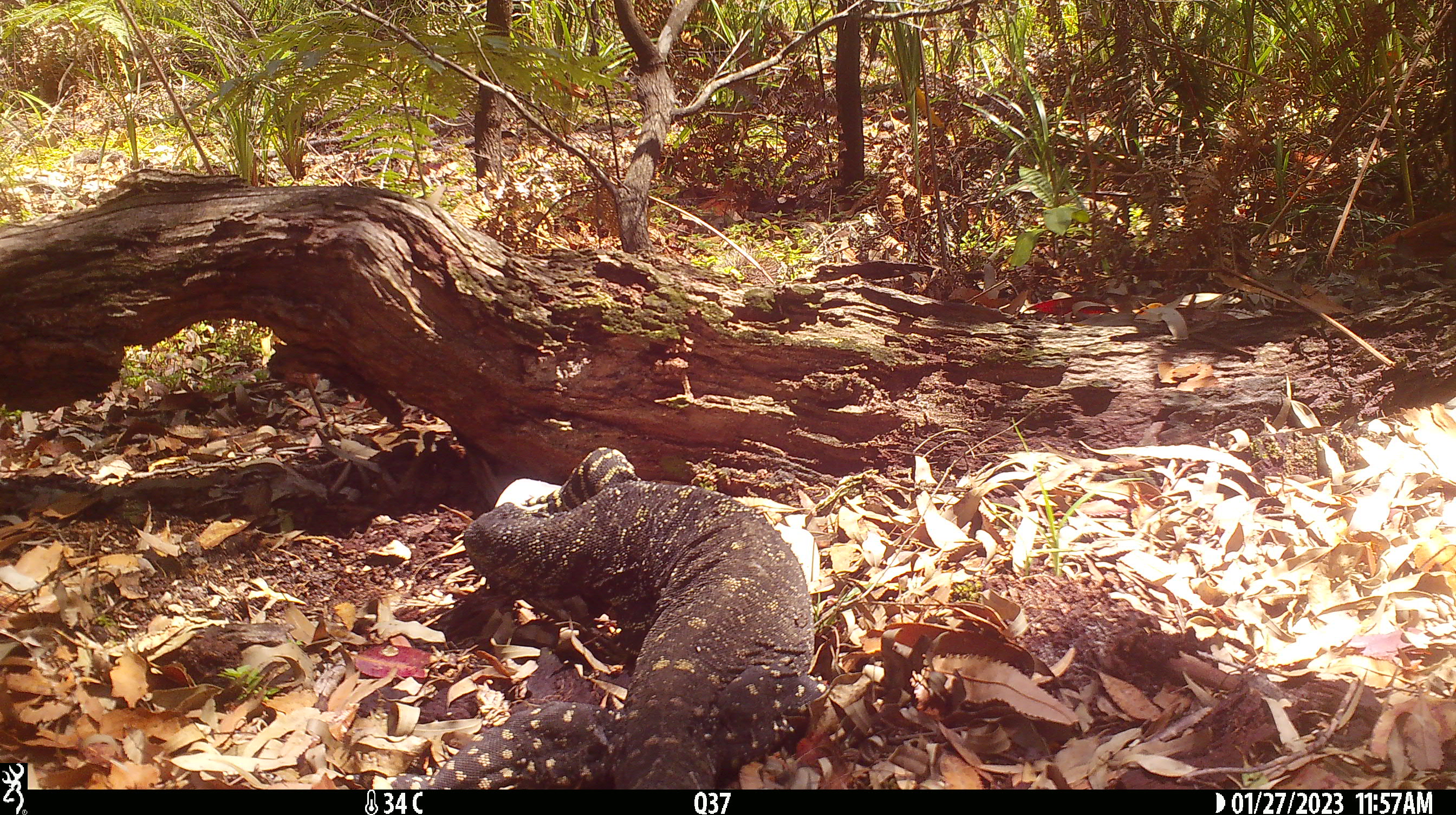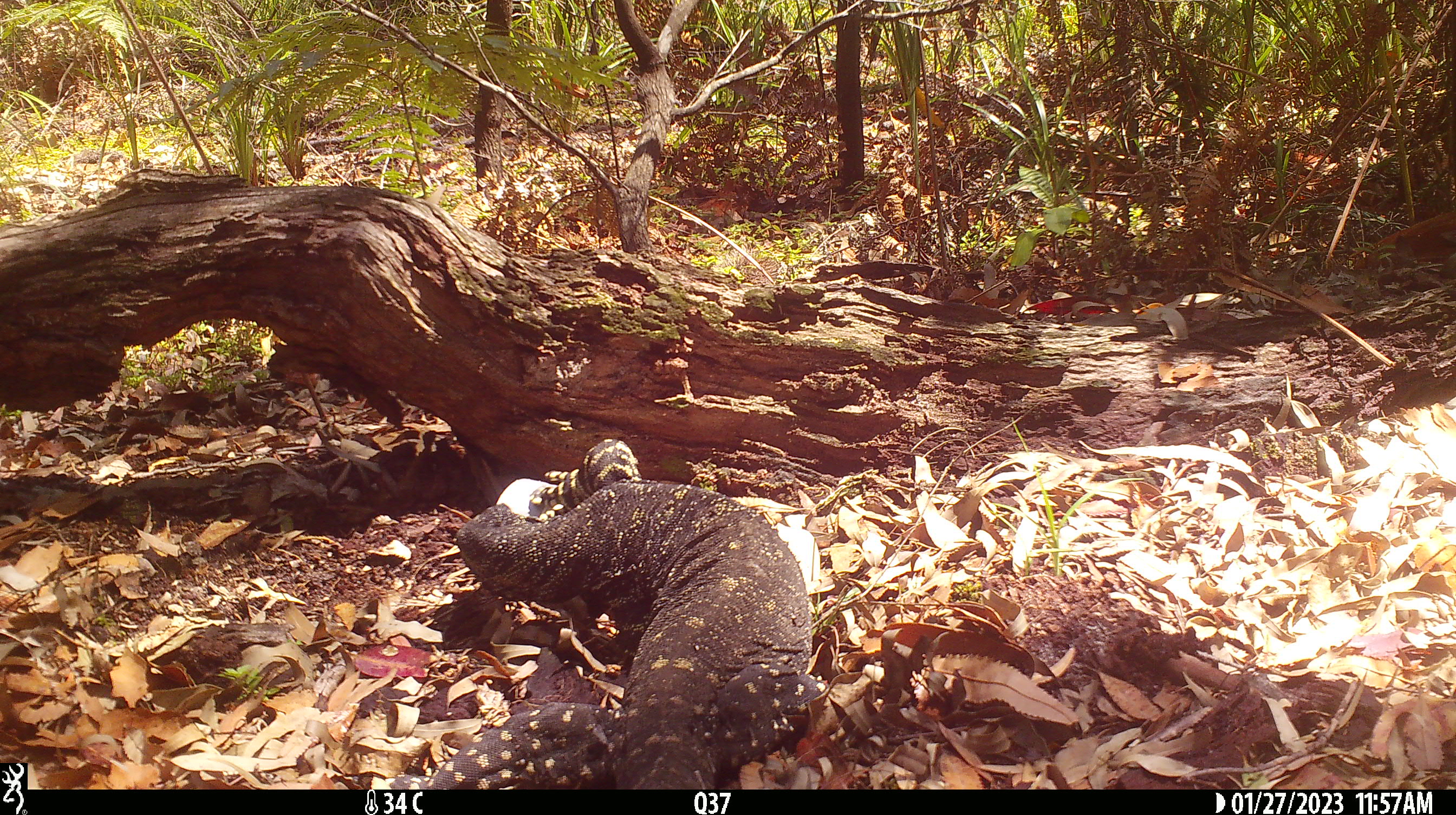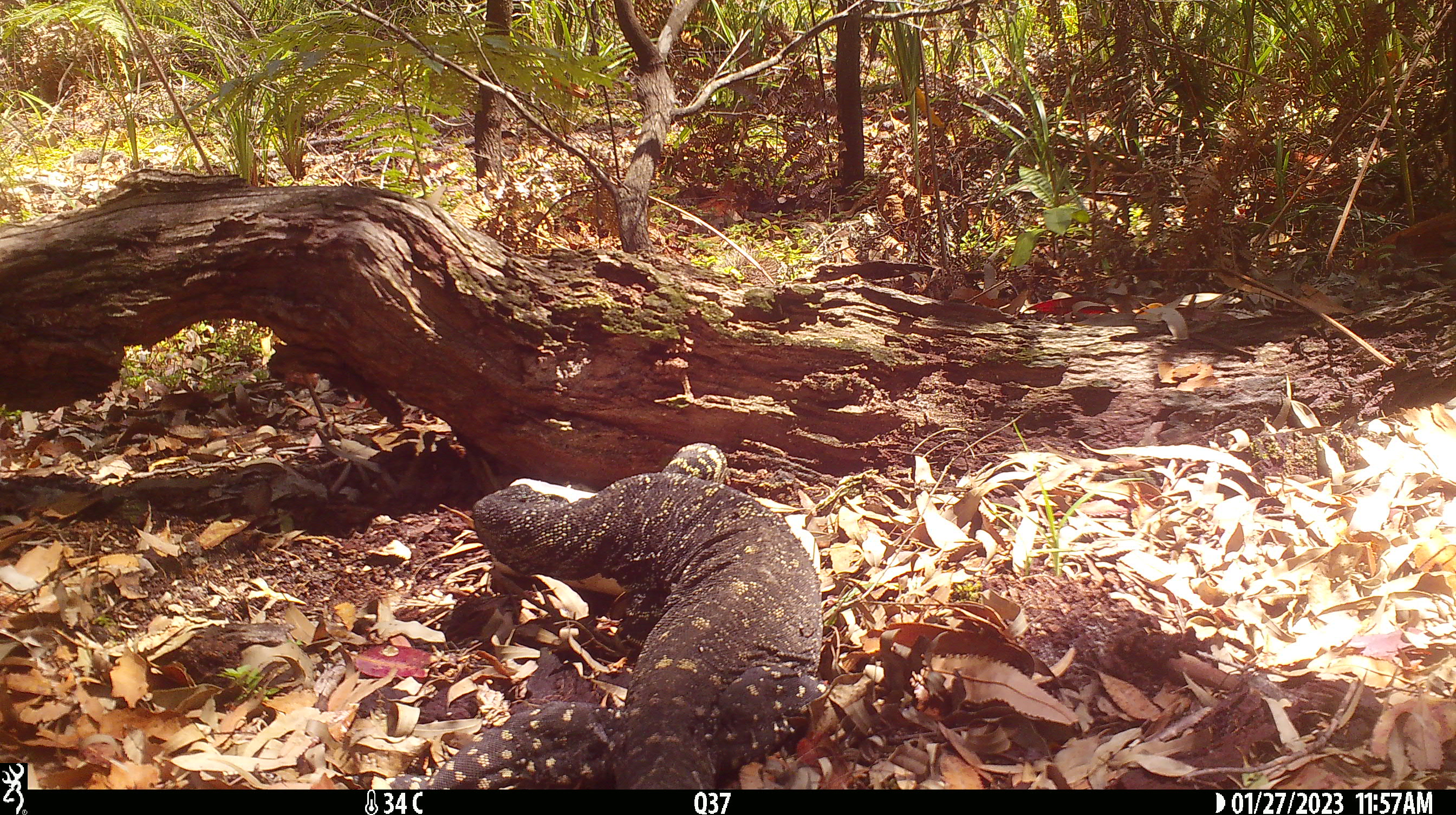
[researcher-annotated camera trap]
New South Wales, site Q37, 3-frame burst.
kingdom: Animalia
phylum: Chordata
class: Reptilia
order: Squamata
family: Varanidae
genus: Varanus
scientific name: Varanus varius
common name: lace monitor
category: goanna